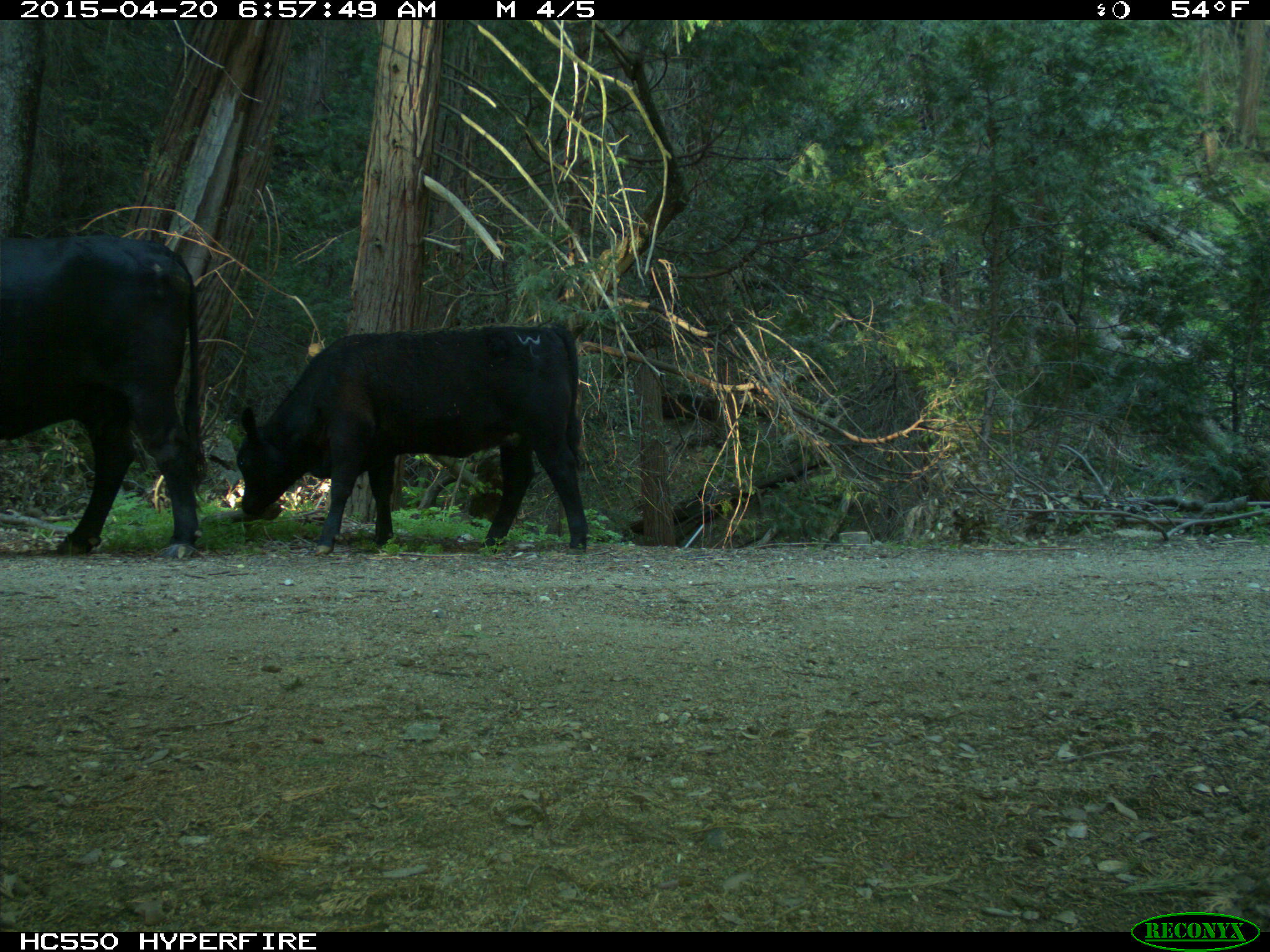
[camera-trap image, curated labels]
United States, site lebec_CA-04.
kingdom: Animalia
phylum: Chordata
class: Mammalia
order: Artiodactyla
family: Bovidae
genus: Bos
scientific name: Bos taurus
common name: domestic cow